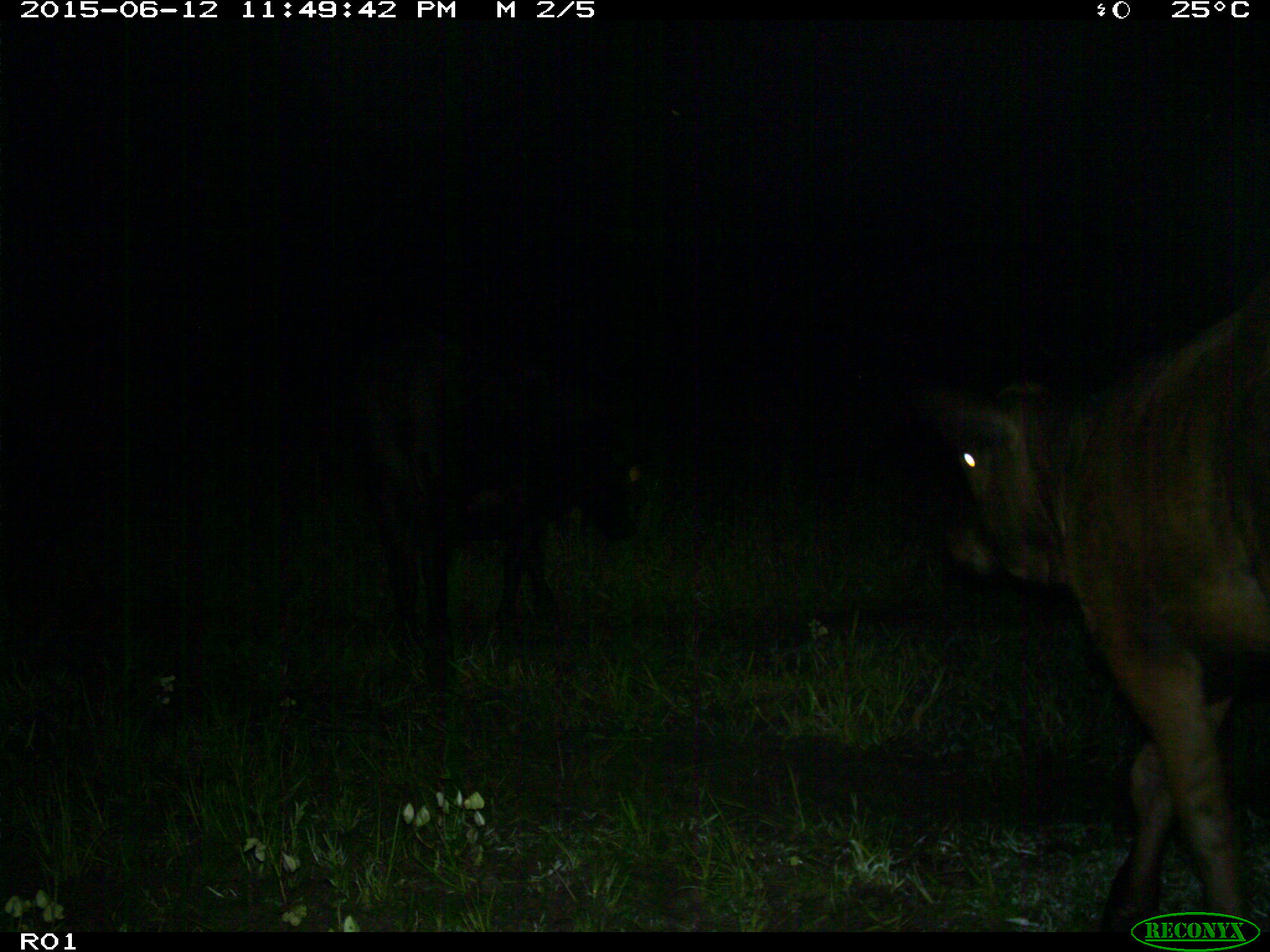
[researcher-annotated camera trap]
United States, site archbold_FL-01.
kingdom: Animalia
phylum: Chordata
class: Mammalia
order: Artiodactyla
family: Bovidae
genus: Bos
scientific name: Bos taurus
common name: domestic cow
Bos taurus (domestic cow).